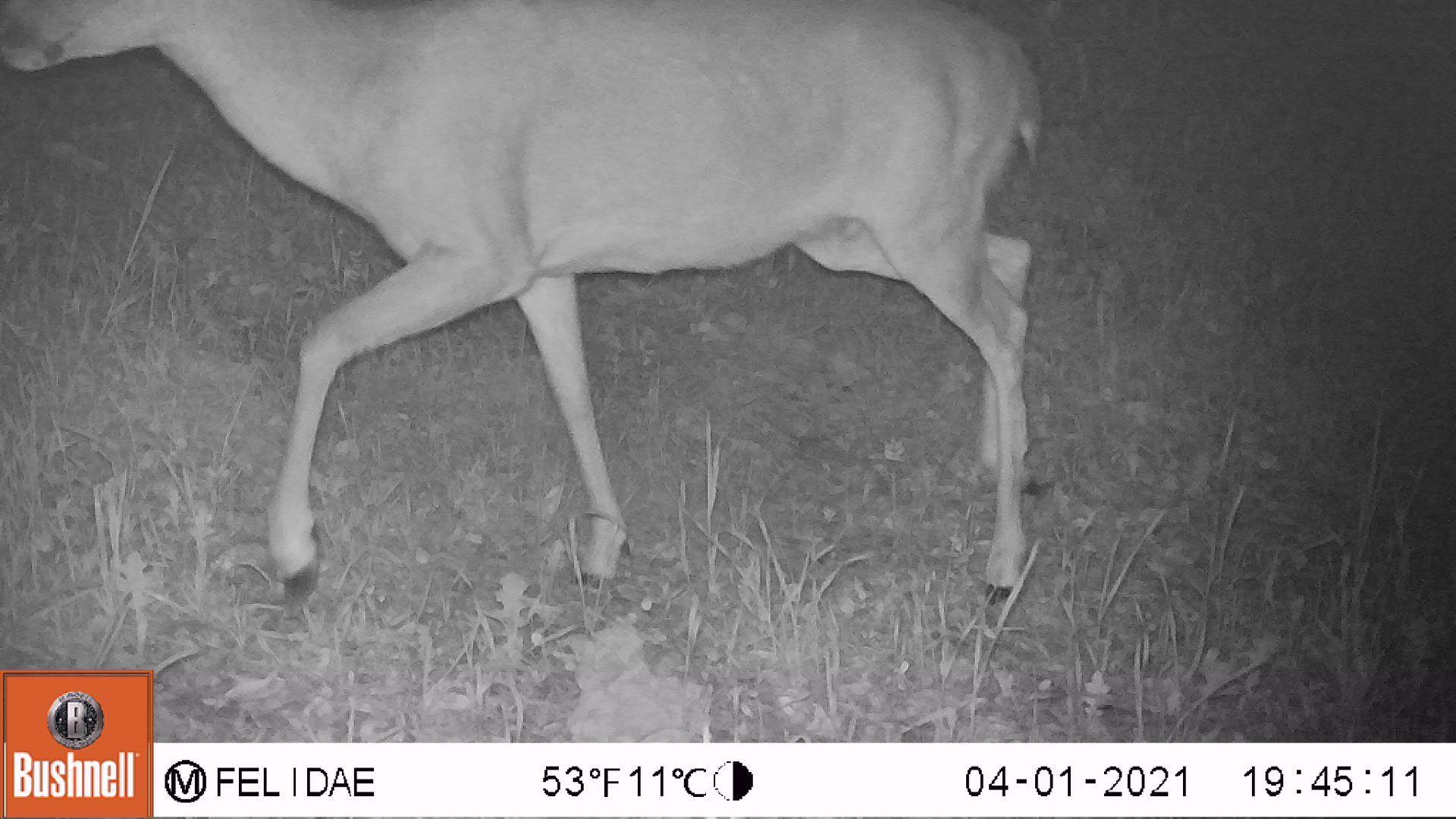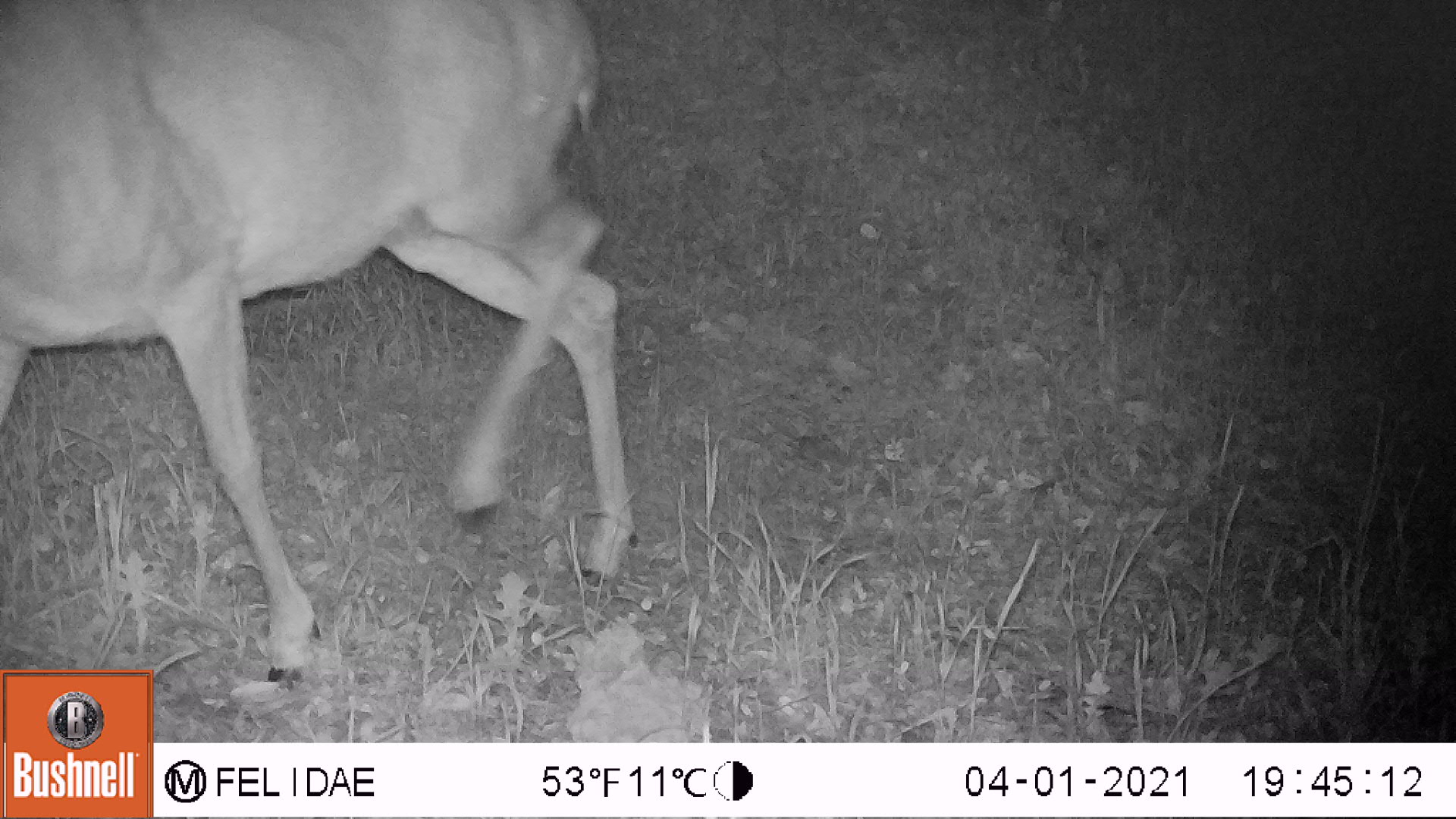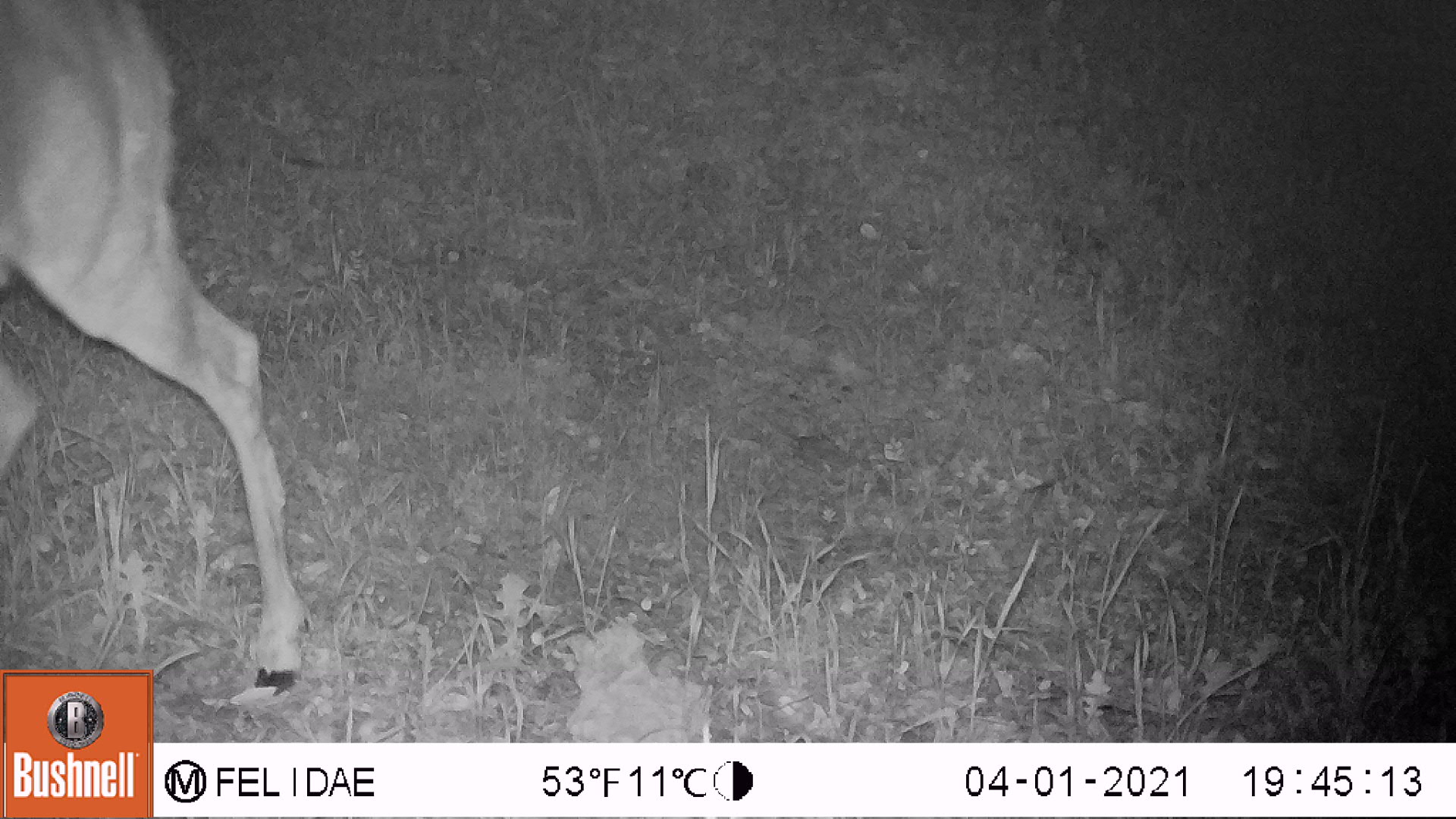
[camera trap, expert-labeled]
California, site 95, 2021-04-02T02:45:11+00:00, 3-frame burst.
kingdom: Animalia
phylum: Chordata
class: Mammalia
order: Artiodactyla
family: Cervidae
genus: Odocoileus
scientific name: Odocoileus hemionus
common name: mule deer